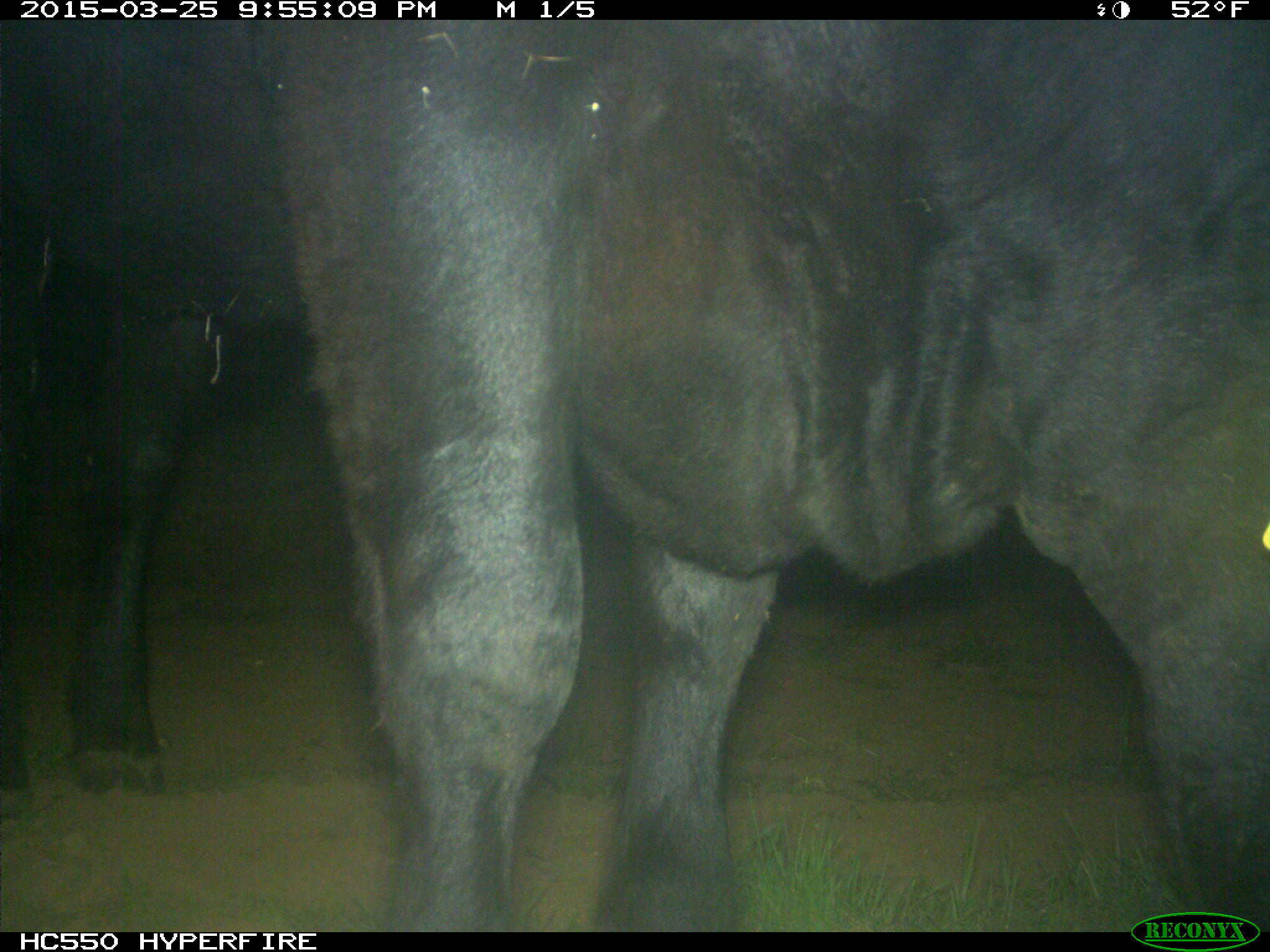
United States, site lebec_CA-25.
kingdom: Animalia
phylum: Chordata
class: Mammalia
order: Artiodactyla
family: Bovidae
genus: Bos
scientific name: Bos taurus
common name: domestic cow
Bos taurus (domestic cow).